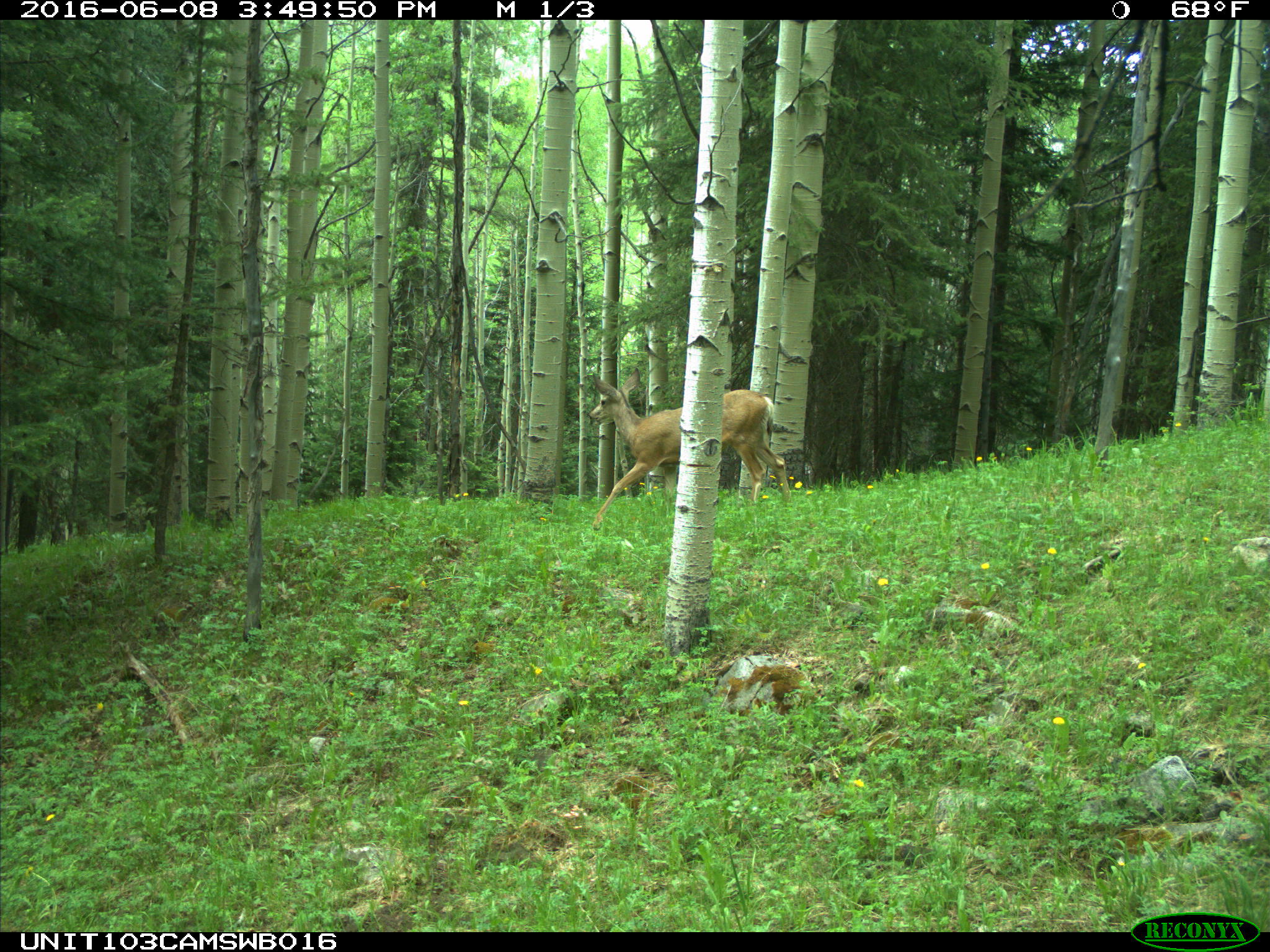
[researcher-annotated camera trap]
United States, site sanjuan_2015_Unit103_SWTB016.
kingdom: Animalia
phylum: Chordata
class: Mammalia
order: Artiodactyla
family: Cervidae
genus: Odocoileus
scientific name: Odocoileus hemionus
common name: mule deer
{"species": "Odocoileus hemionus (mule deer)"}